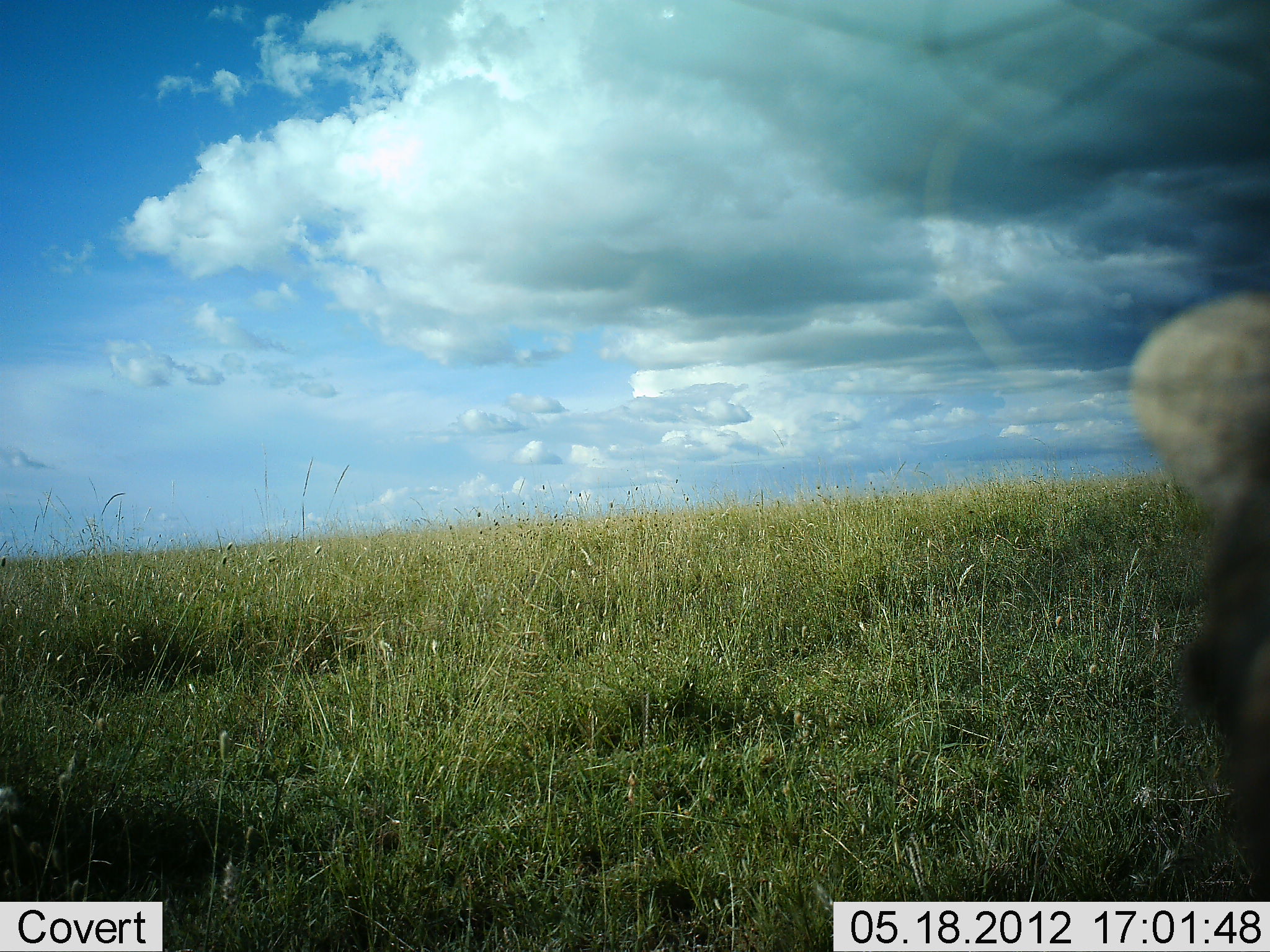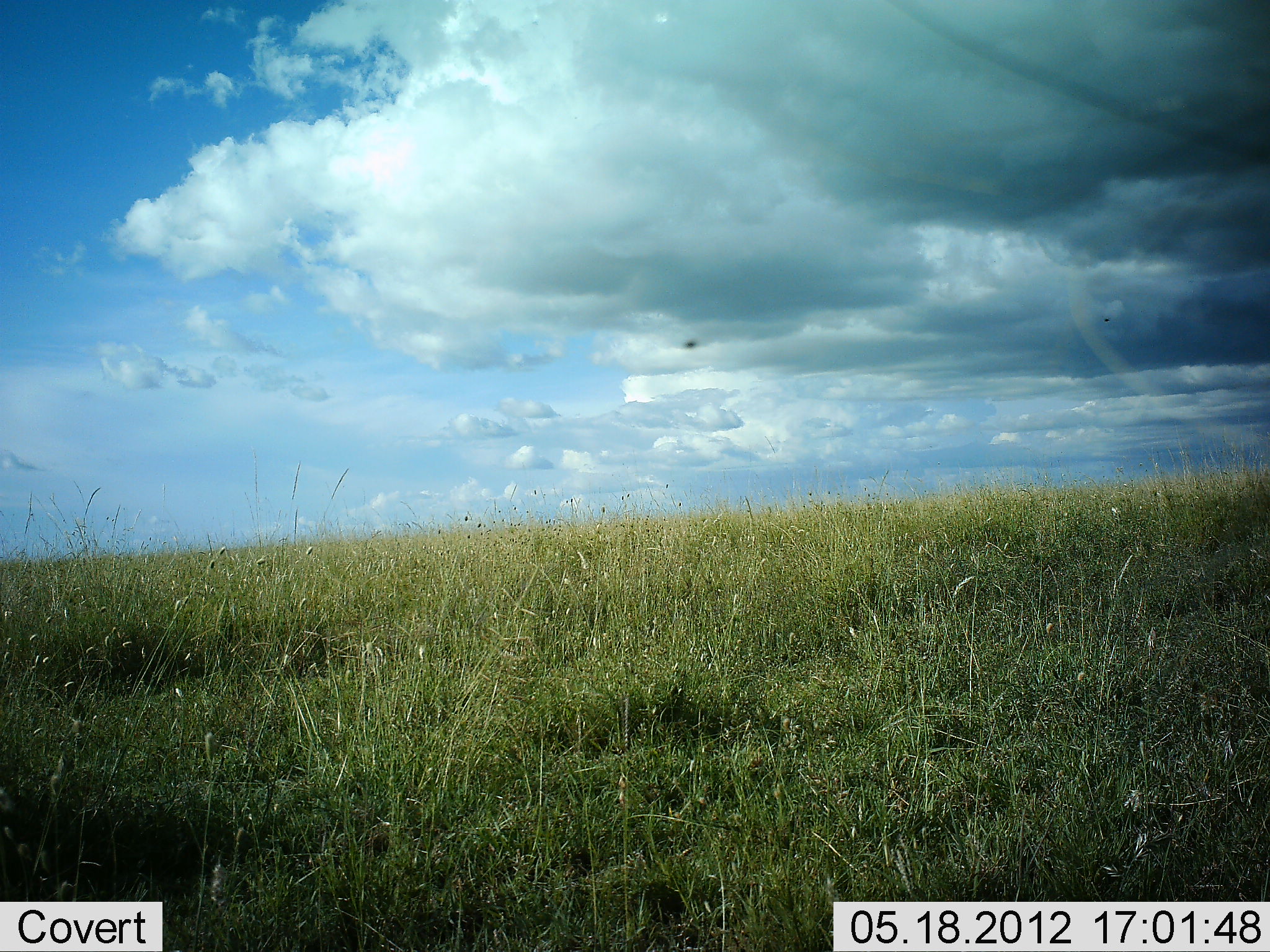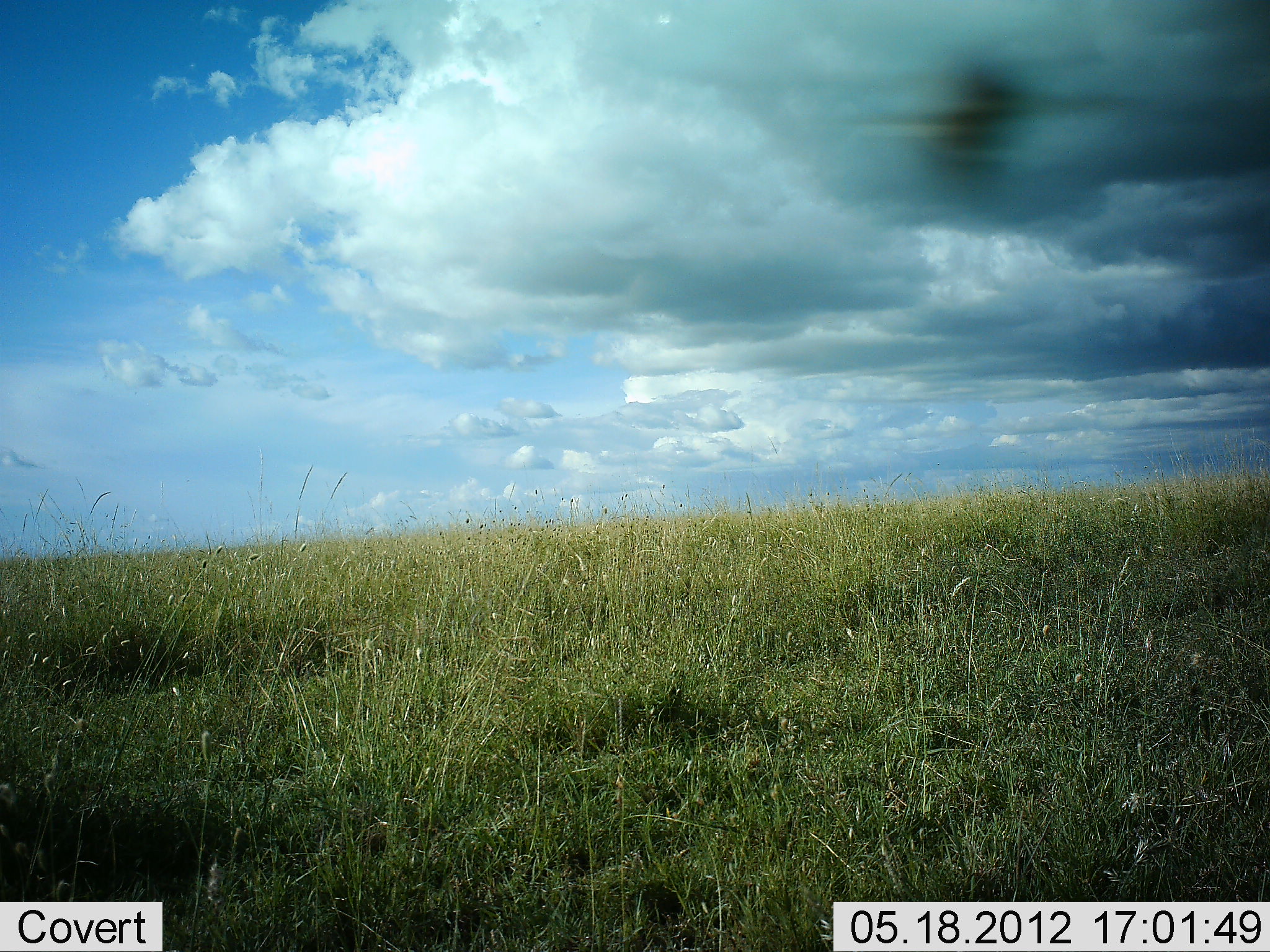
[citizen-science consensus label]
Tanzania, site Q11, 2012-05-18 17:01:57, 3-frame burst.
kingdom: Animalia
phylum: Chordata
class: Mammalia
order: Artiodactyla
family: Suidae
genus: Phacochoerus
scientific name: Phacochoerus africanus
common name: warthog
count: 1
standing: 67%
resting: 0%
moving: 33%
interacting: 0%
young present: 0%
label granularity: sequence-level